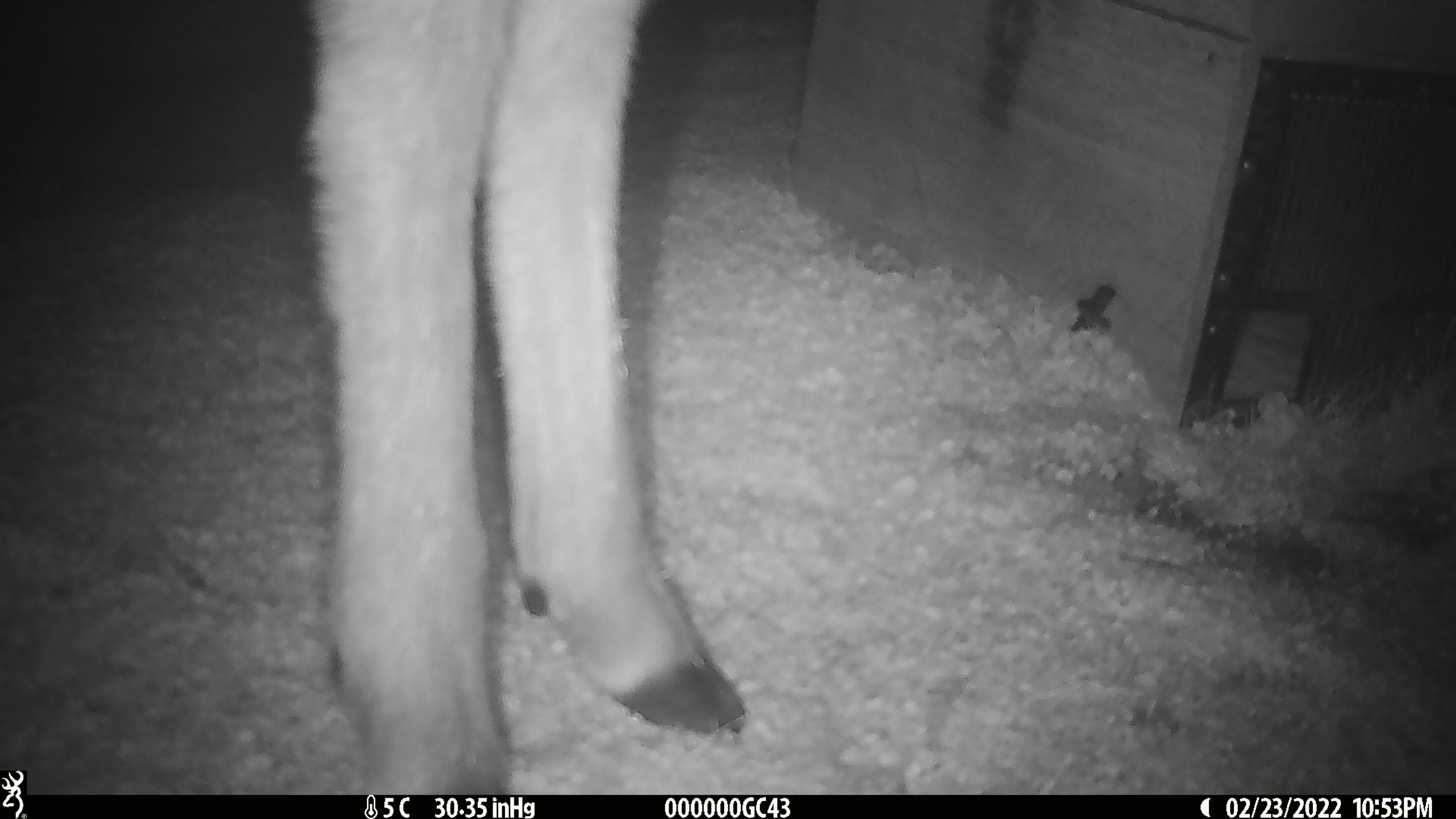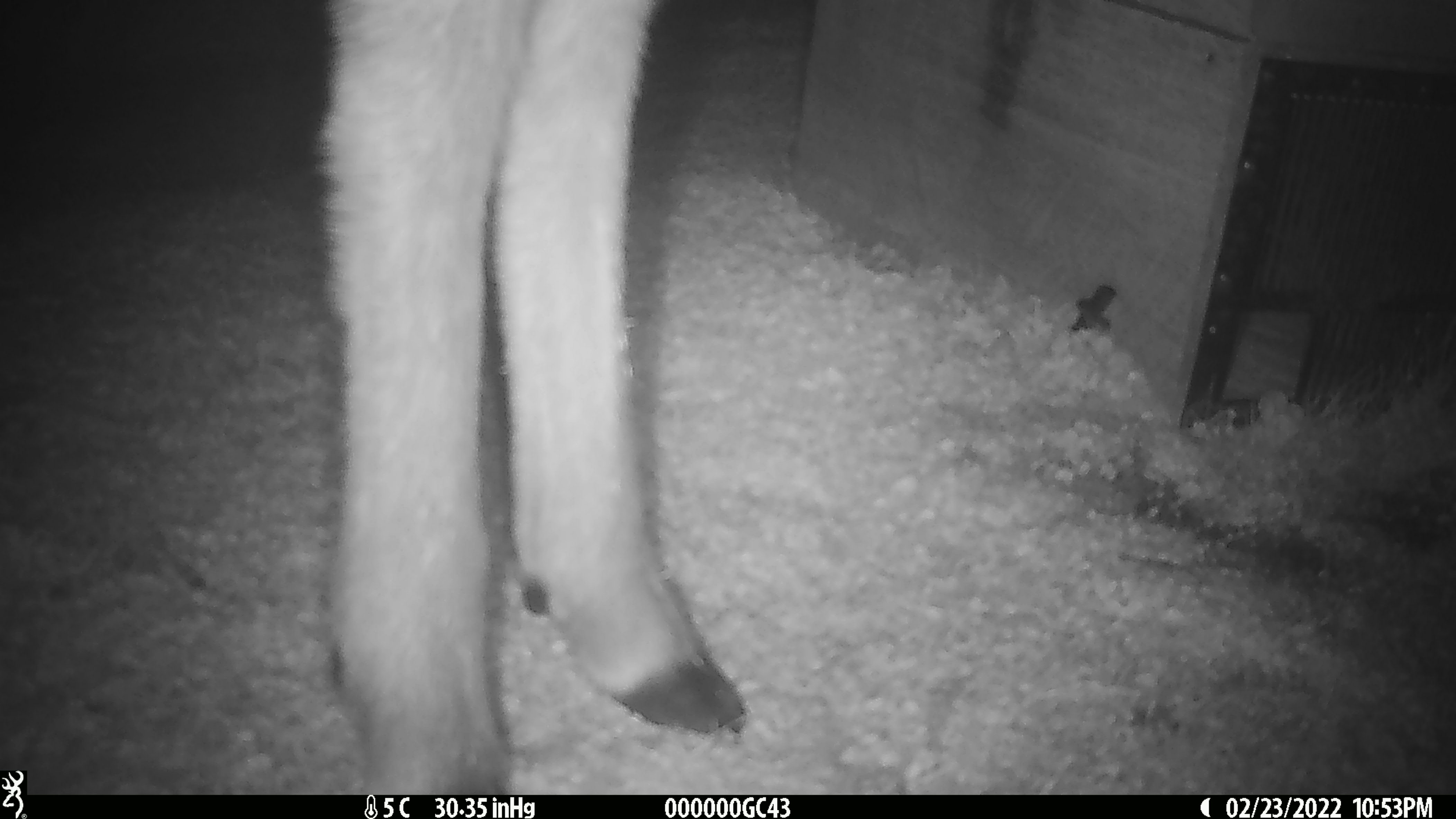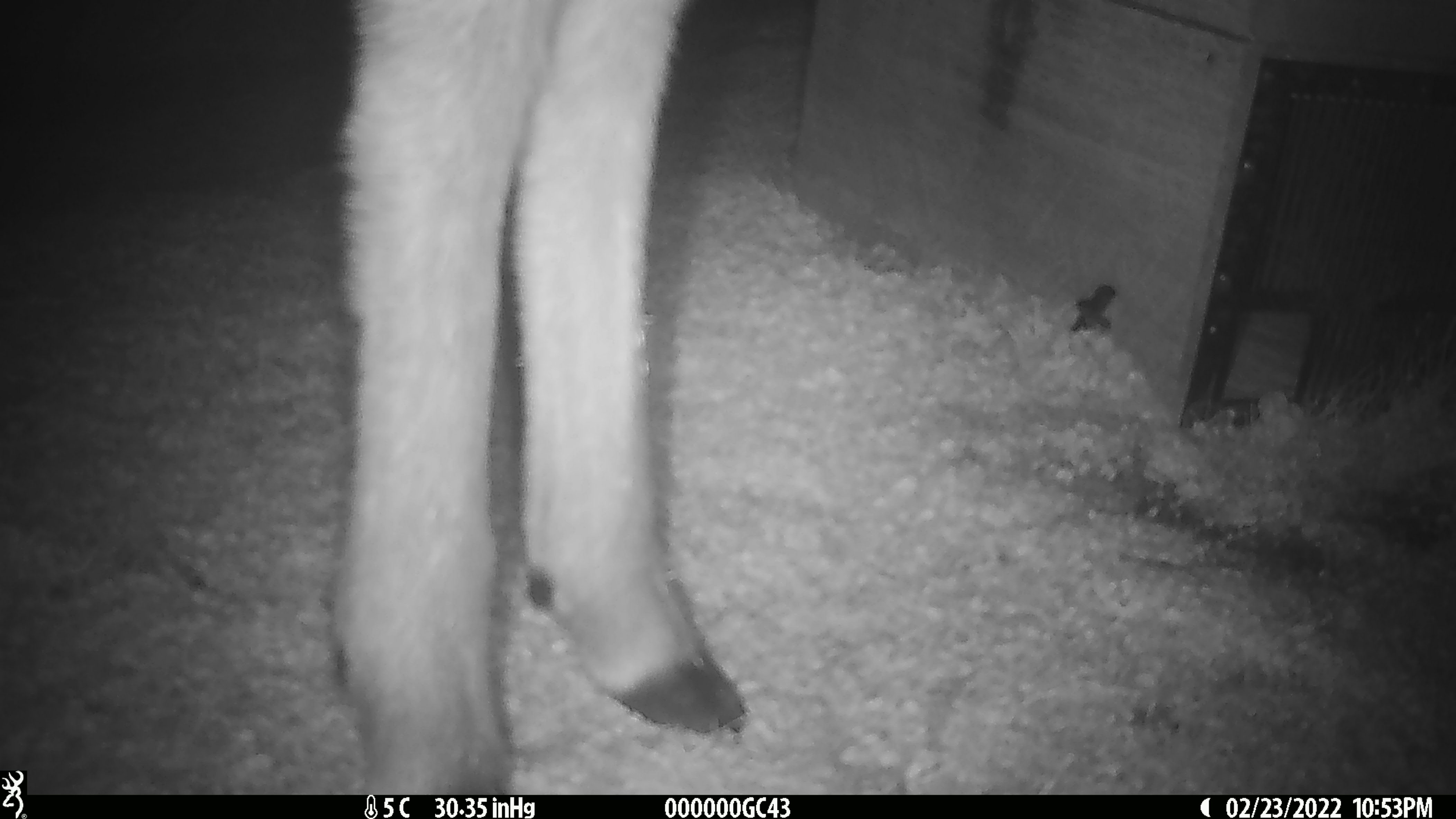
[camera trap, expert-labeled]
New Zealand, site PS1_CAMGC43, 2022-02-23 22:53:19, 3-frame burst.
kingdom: Animalia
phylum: Chordata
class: Mammalia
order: Artiodactyla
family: Cervidae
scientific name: Cervidae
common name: deer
Deer (Cervidae).